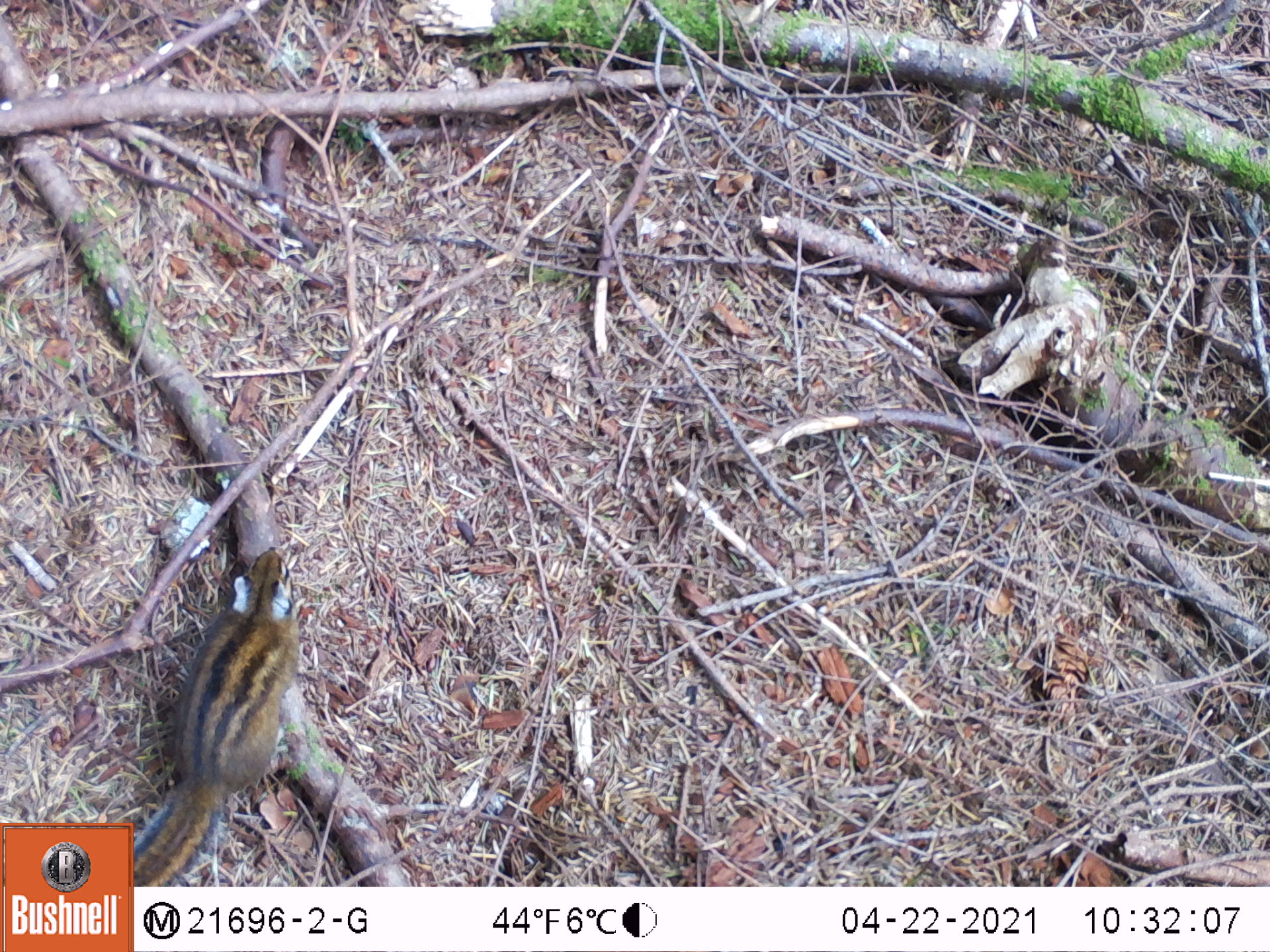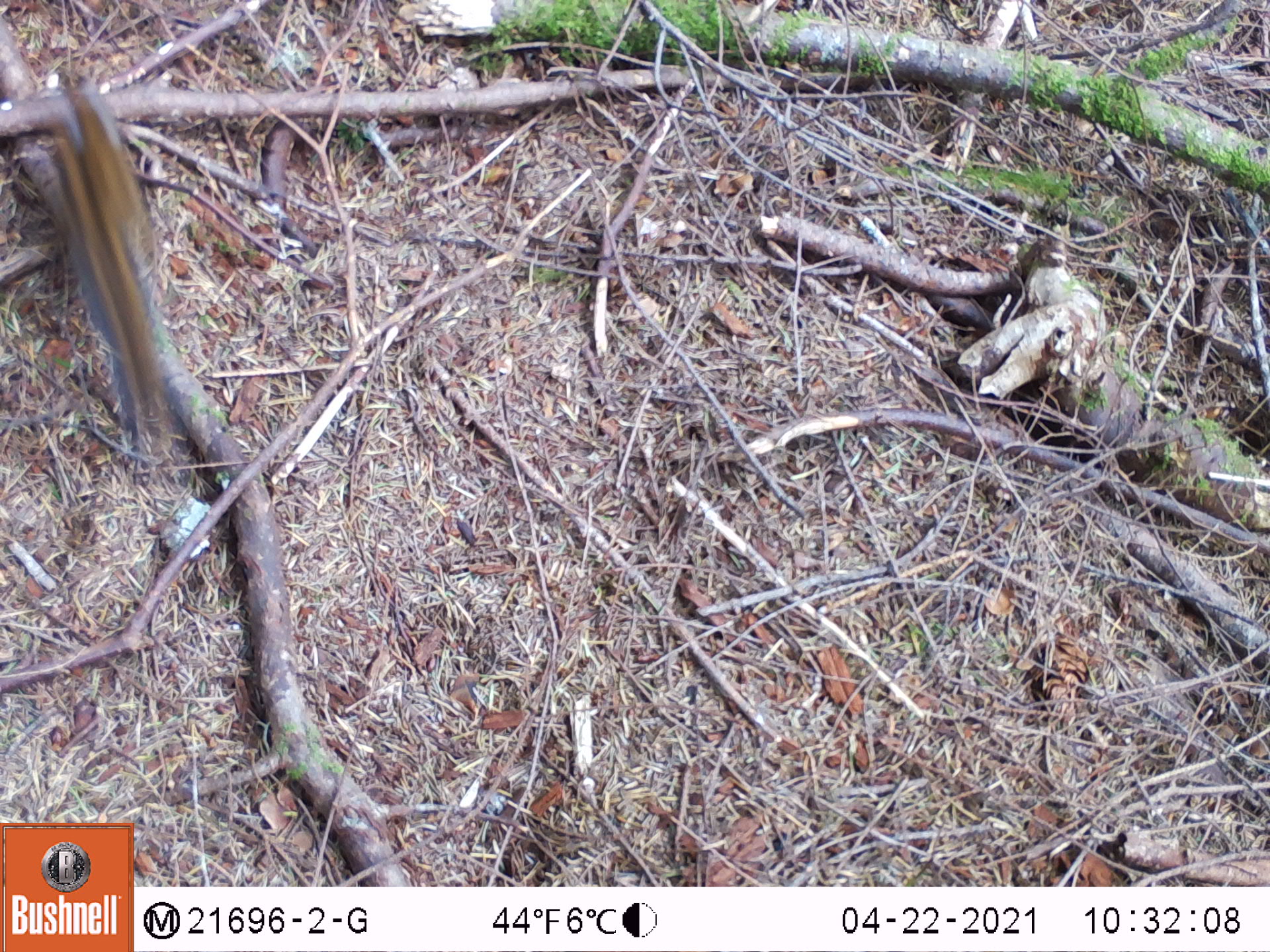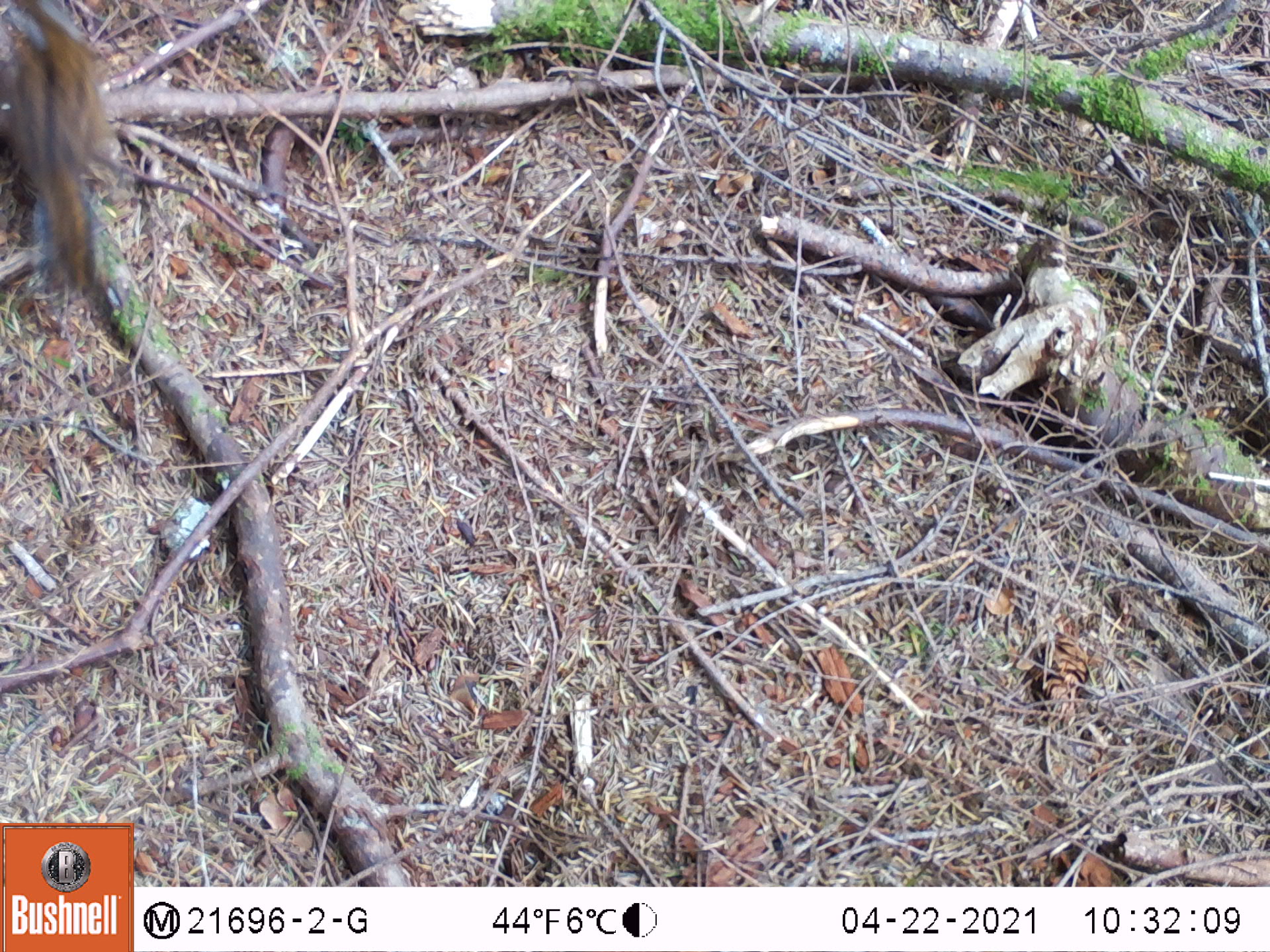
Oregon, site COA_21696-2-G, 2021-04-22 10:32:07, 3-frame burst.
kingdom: Animalia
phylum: Chordata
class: Mammalia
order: Rodentia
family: Sciuridae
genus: Neotamias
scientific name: Neotamias townsendii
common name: townsend's chipmunk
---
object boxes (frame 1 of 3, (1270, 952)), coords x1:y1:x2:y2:
townsend's chipmunk: 130:529:327:885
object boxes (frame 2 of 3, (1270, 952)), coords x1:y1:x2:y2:
townsend's chipmunk: 0:61:278:480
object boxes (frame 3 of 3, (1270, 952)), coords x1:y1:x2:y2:
townsend's chipmunk: 0:0:216:340